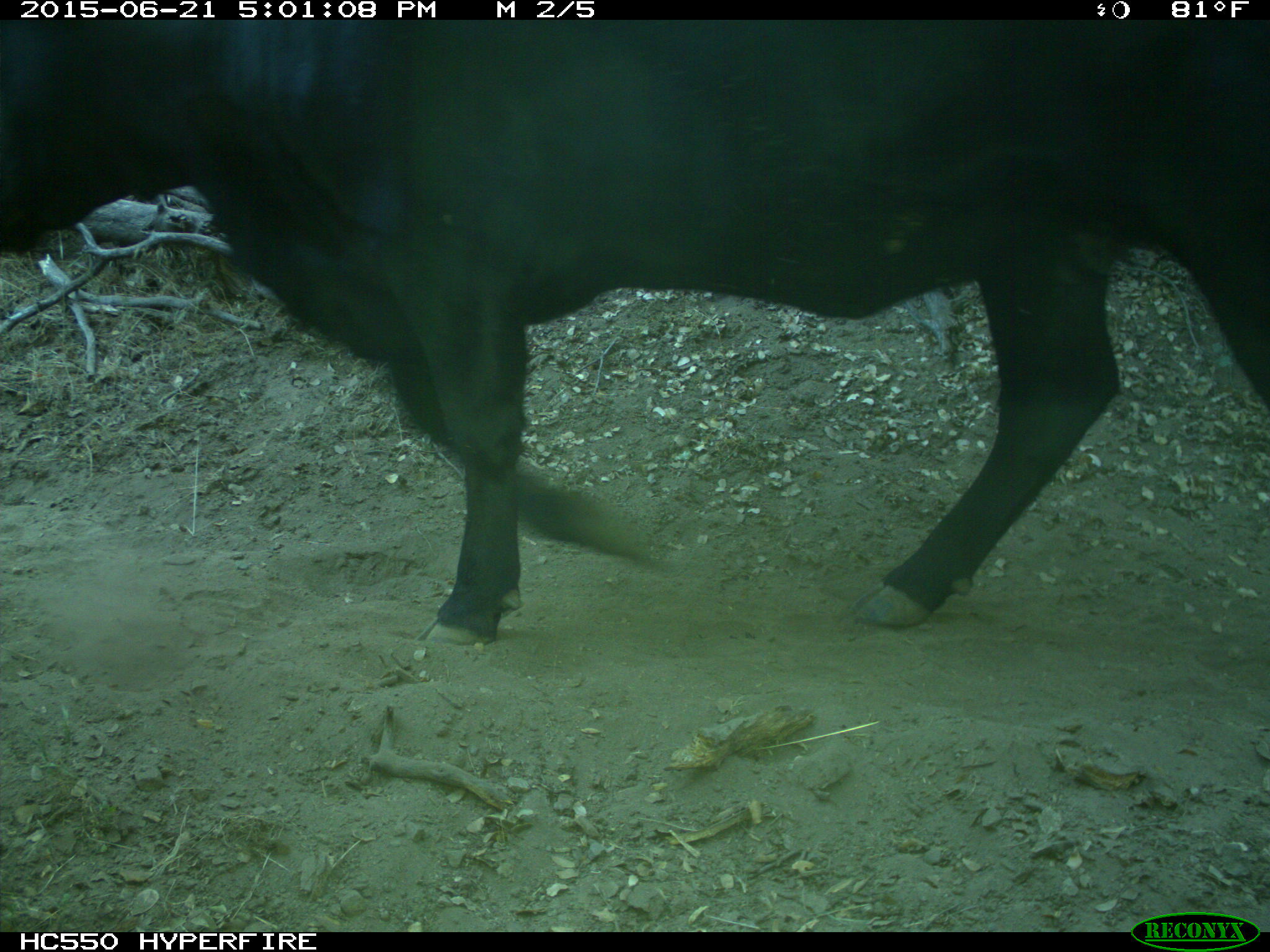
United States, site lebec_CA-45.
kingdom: Animalia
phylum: Chordata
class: Mammalia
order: Artiodactyla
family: Bovidae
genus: Bos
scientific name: Bos taurus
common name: domestic cow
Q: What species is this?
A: Bos taurus (domestic cow).